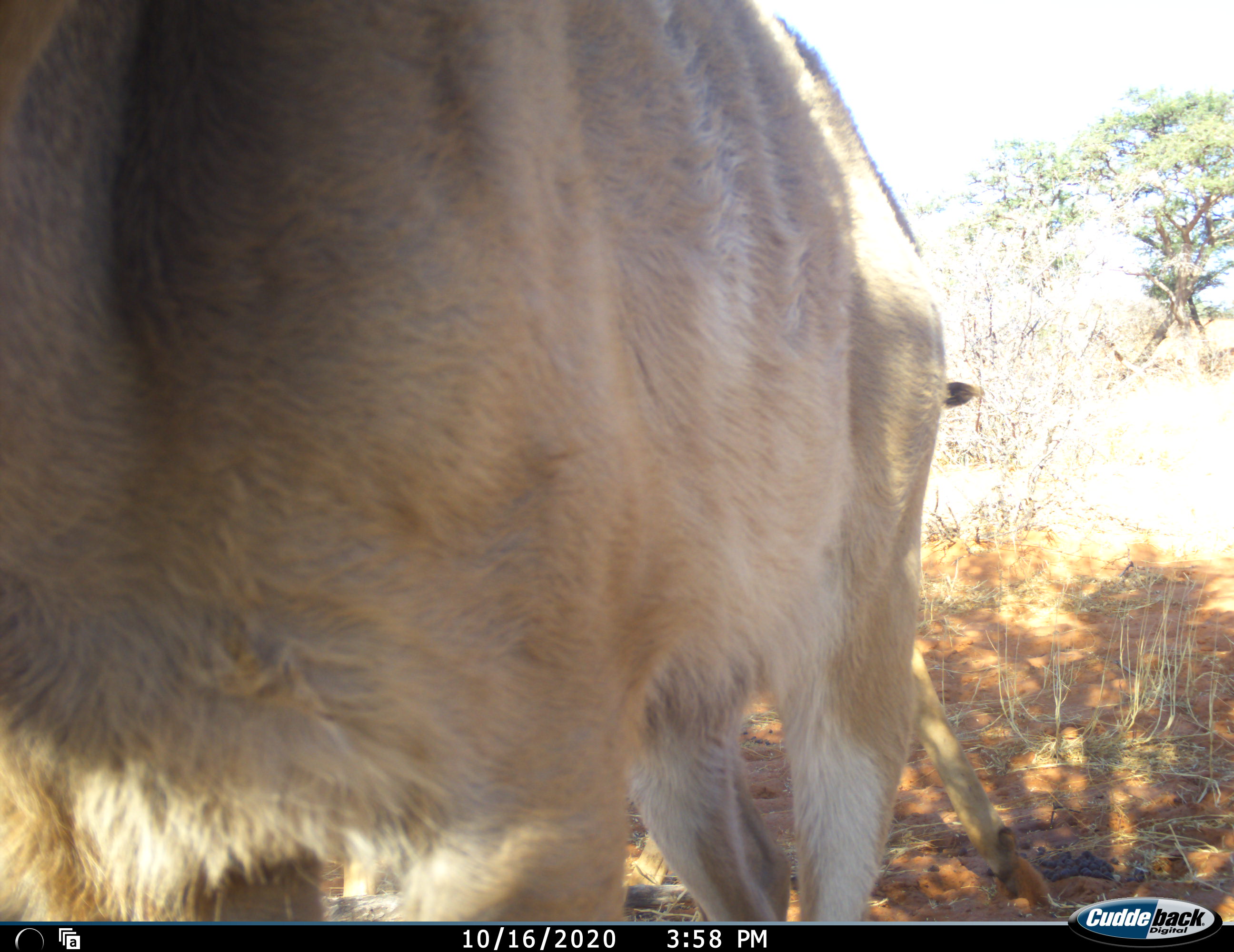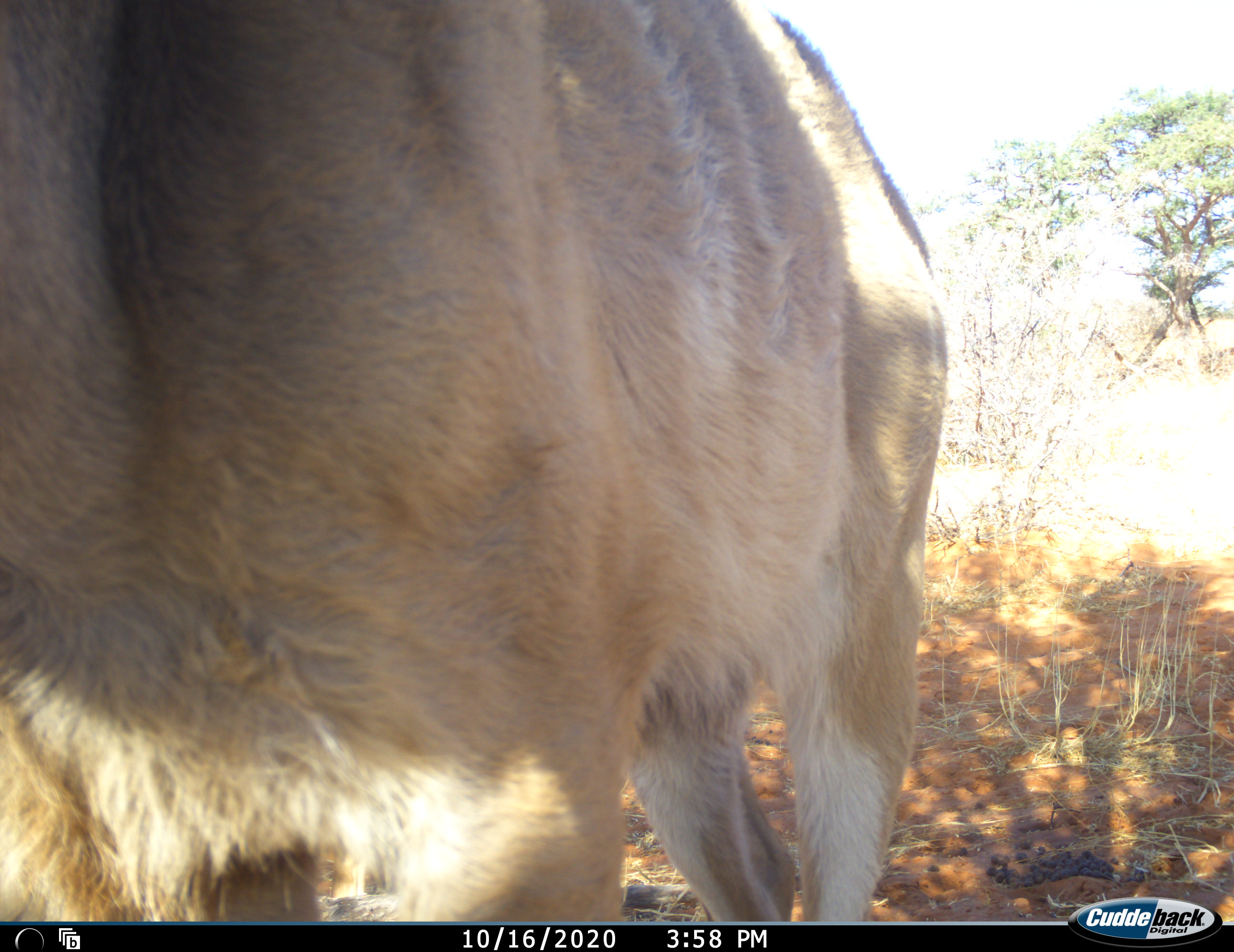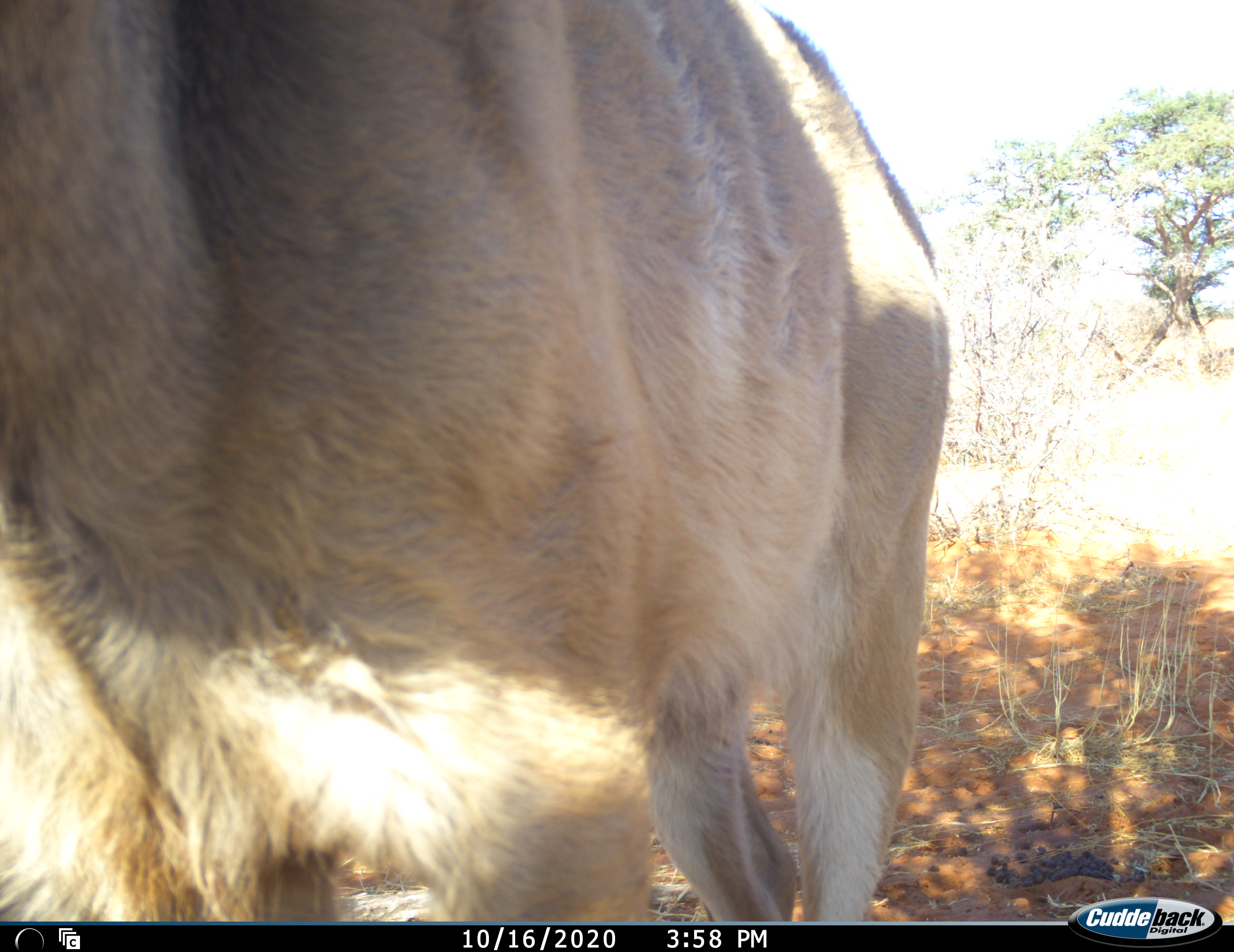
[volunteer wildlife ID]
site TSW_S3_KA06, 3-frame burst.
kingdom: Animalia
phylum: Chordata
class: Mammalia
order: Artiodactyla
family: Bovidae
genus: Tragelaphus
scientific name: Tragelaphus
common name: kudu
Kudu (Tragelaphus), count 1. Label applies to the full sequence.